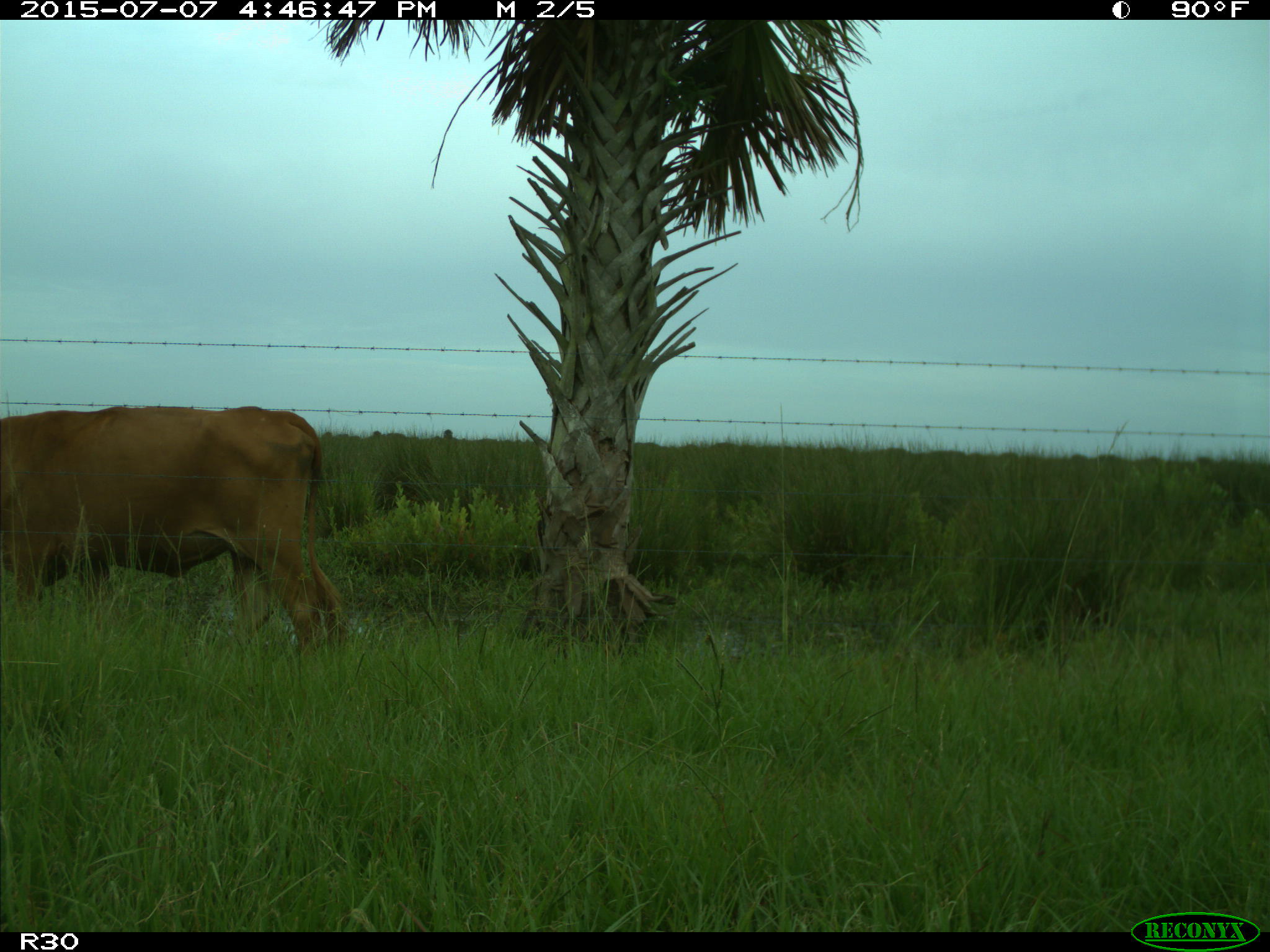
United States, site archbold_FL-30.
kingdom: Animalia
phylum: Chordata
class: Mammalia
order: Artiodactyla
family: Bovidae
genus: Bos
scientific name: Bos taurus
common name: domestic cow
Bos taurus (domestic cow).